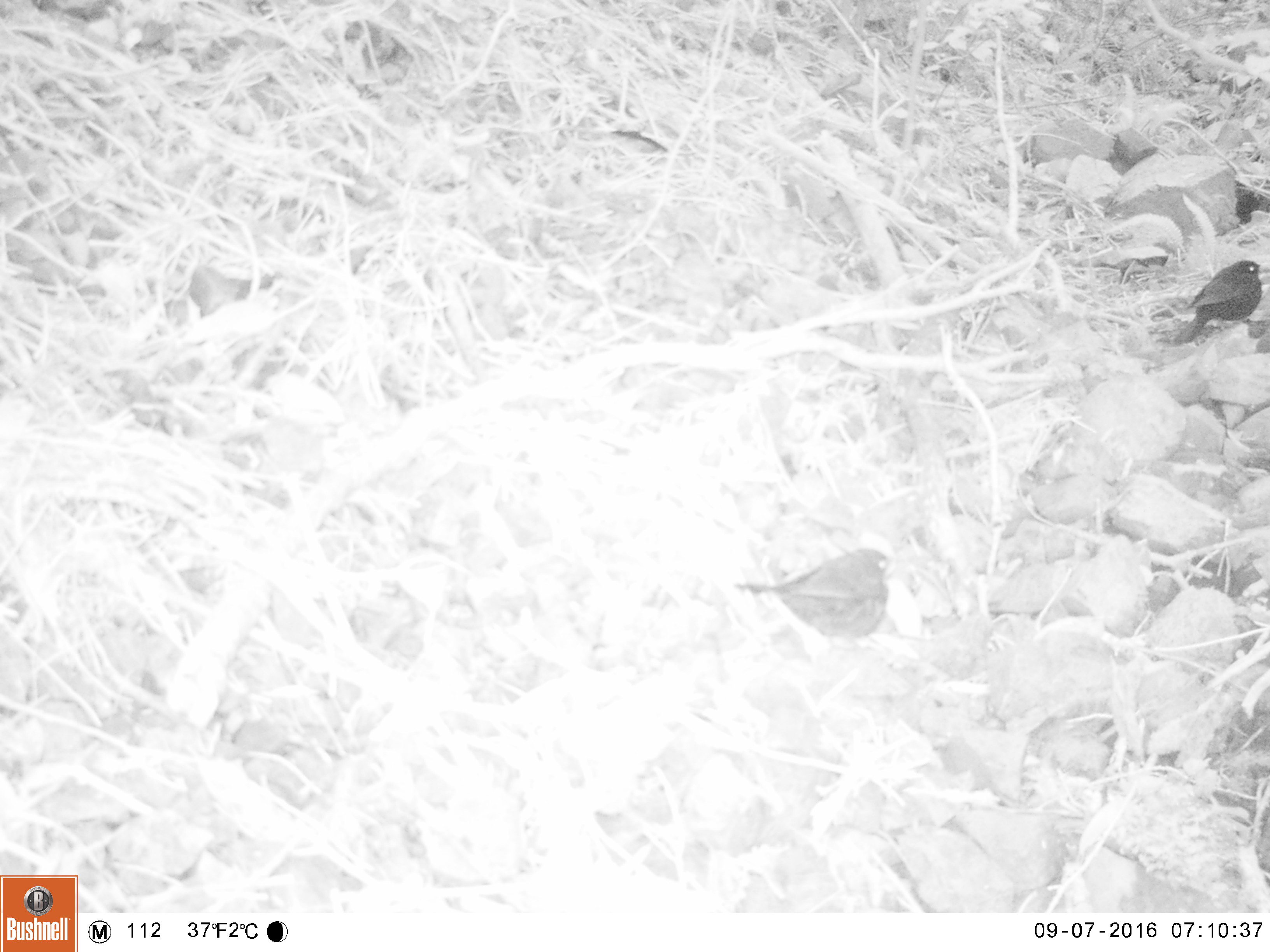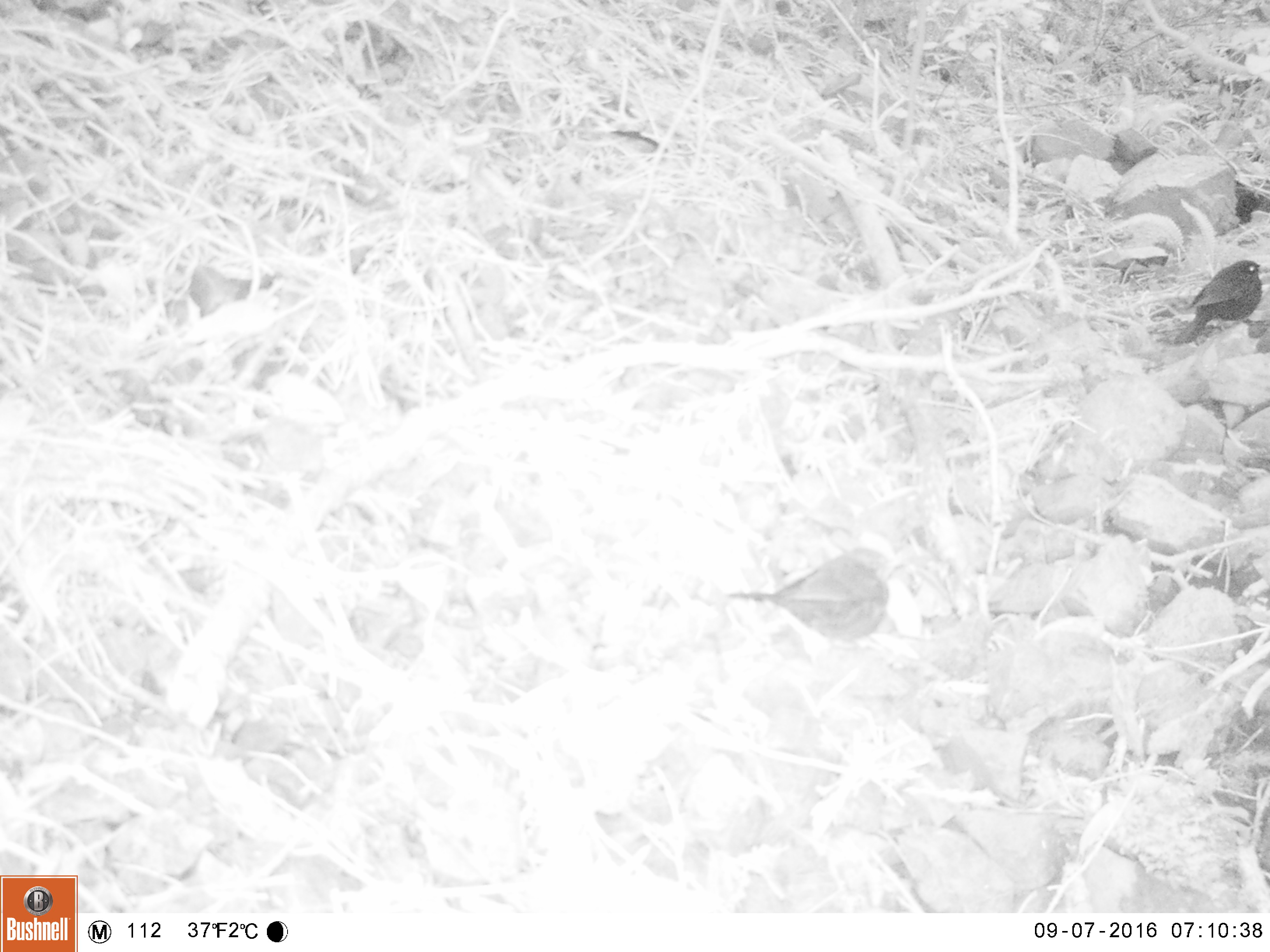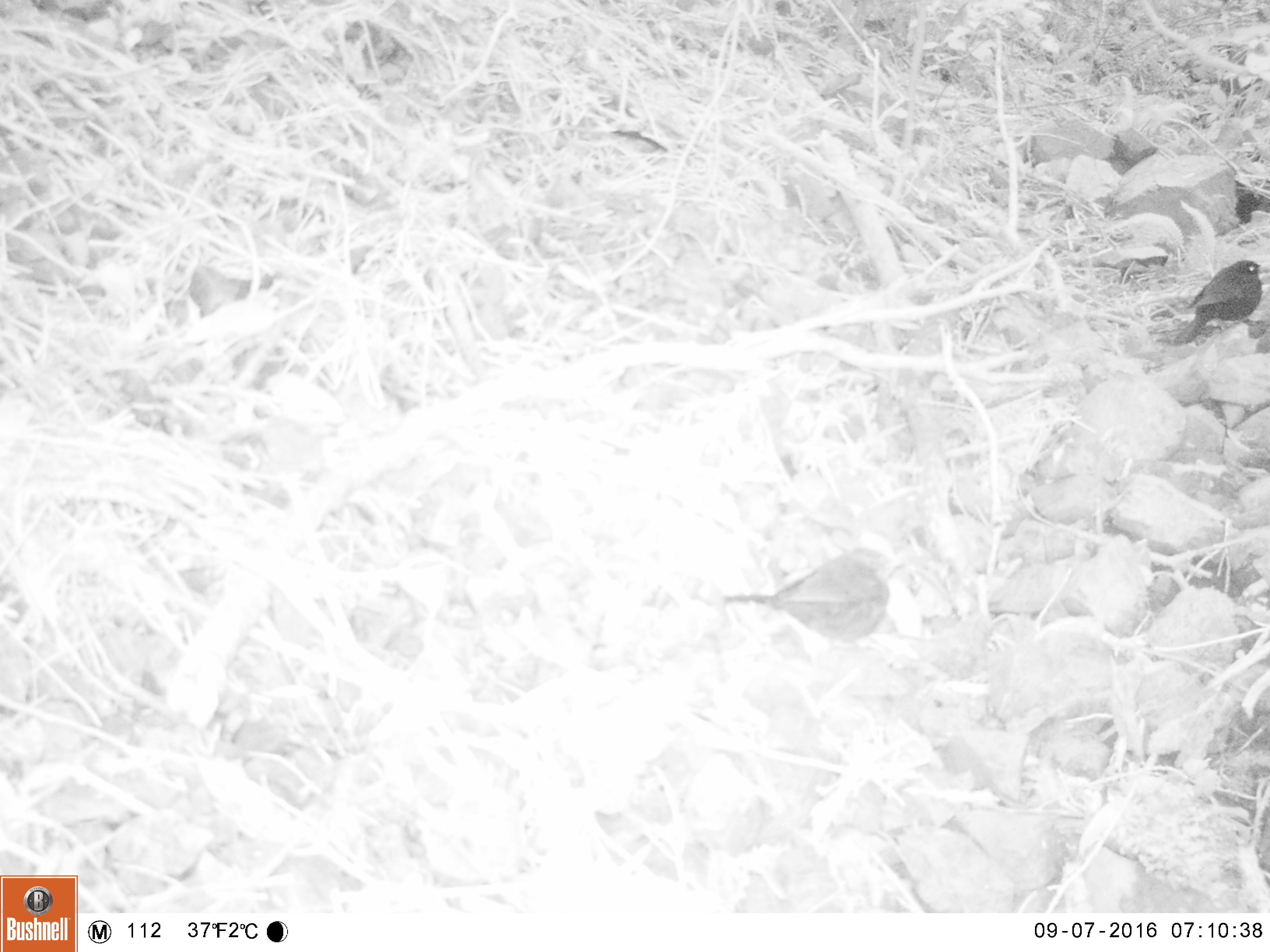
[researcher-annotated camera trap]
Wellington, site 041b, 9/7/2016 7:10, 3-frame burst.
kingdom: Animalia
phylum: Chordata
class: Aves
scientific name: Aves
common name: bird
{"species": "bird (Aves)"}